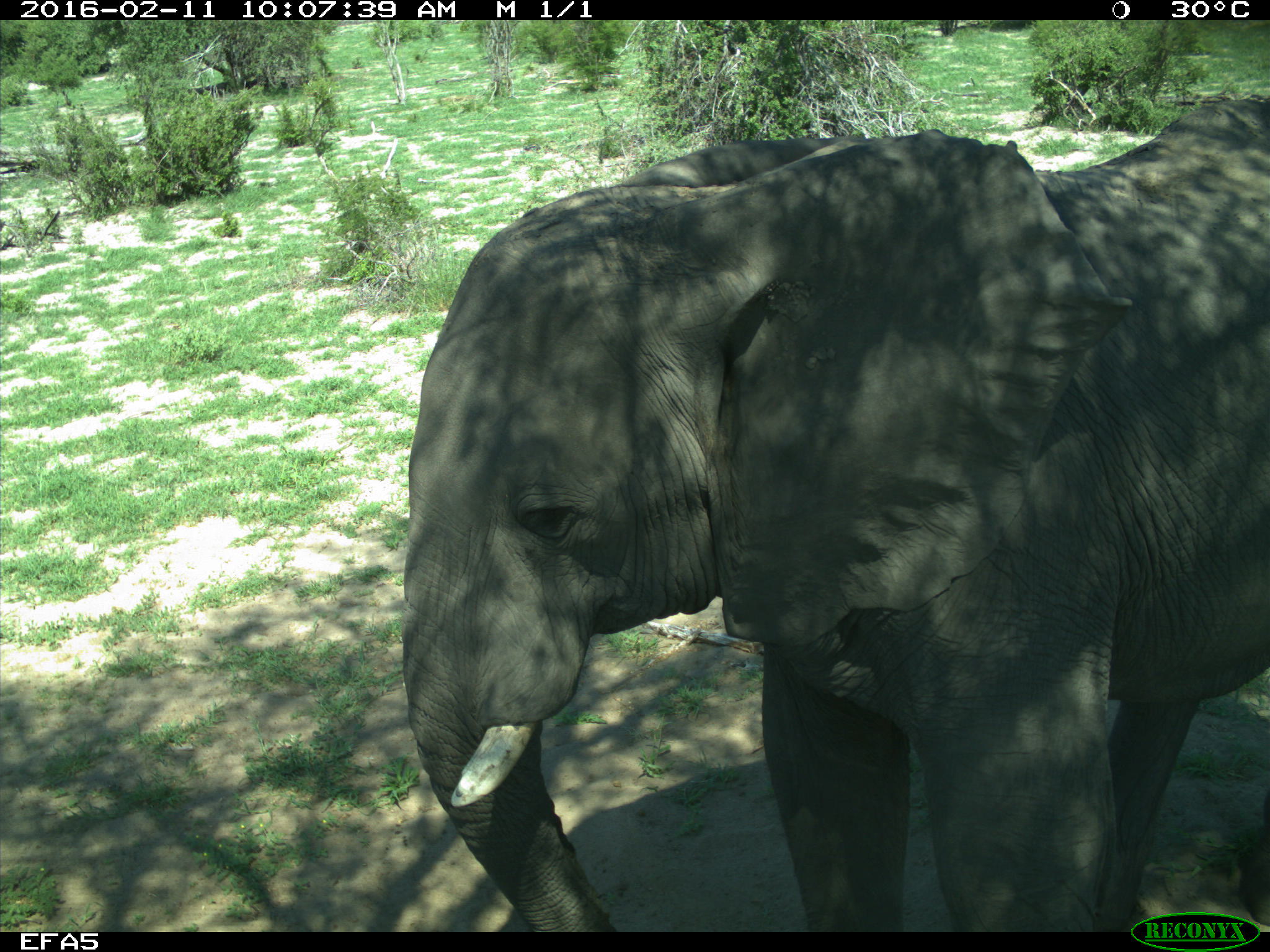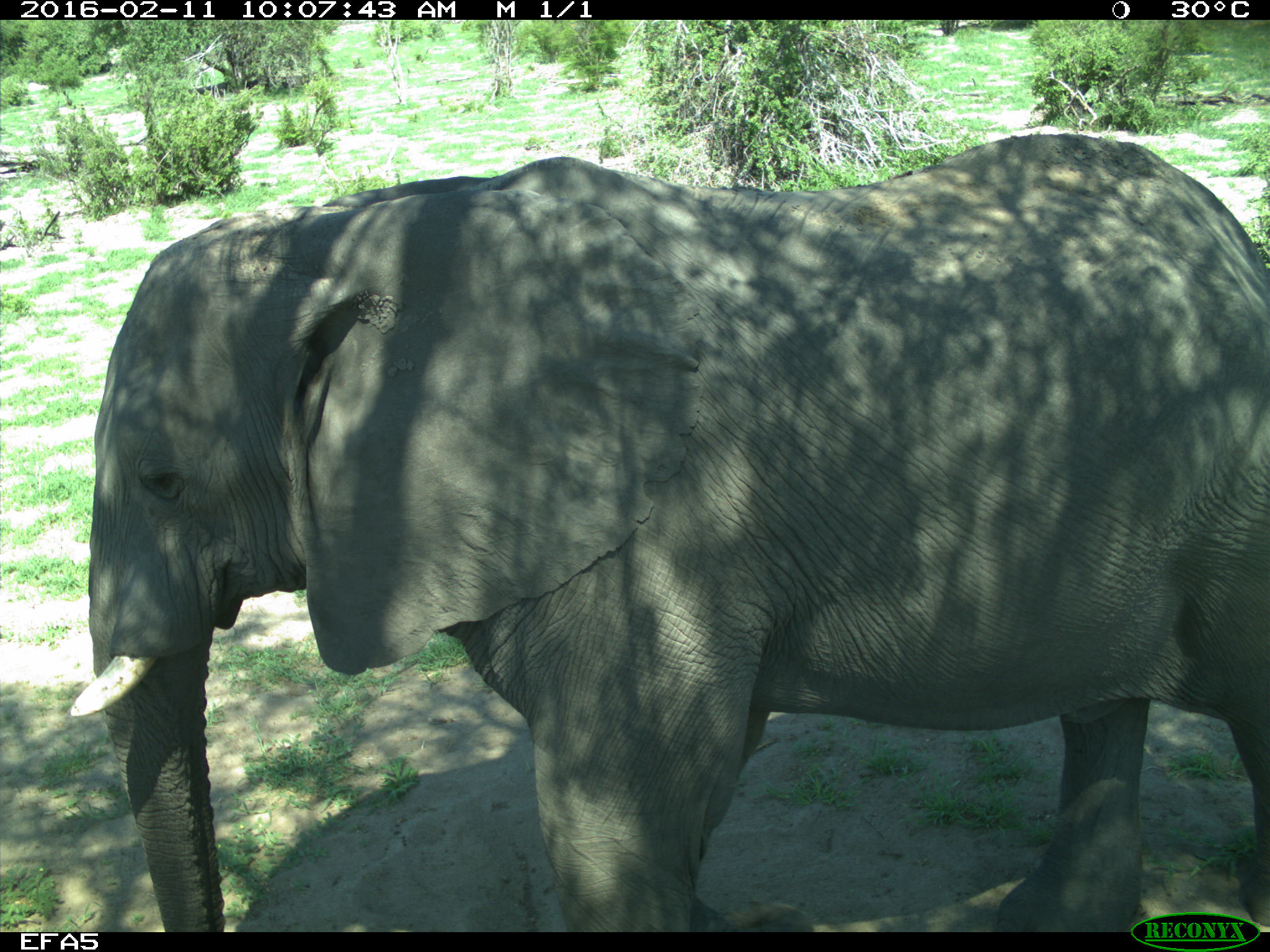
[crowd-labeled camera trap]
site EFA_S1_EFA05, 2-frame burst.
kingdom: Animalia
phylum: Chordata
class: Mammalia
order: Proboscidea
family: Elephantidae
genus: Loxodonta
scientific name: Loxodonta africana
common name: african bush elephant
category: elephant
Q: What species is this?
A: Elephant (african bush elephant) (Loxodonta africana).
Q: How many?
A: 1.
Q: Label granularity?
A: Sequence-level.